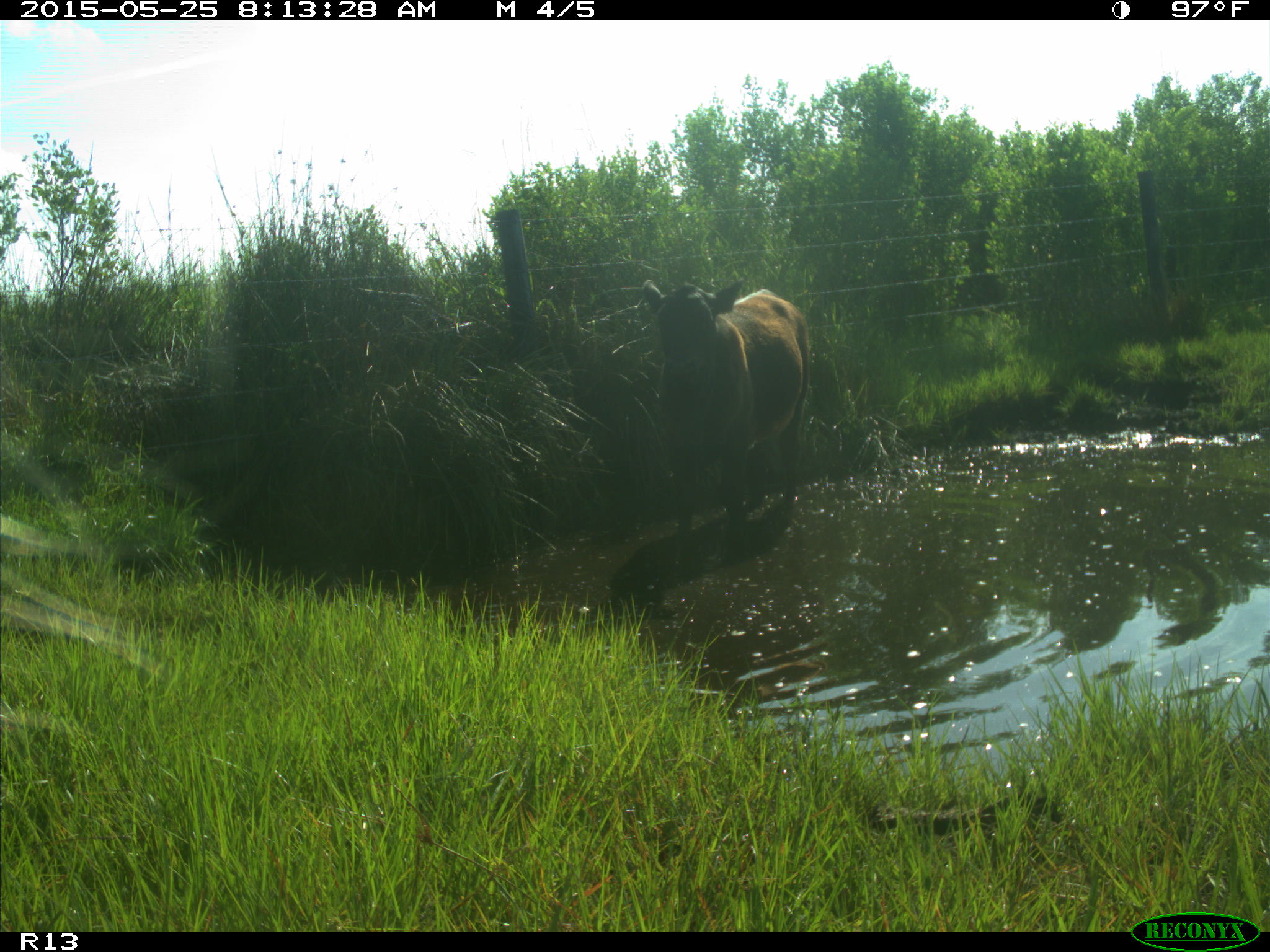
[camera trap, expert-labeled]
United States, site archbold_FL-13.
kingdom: Animalia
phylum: Chordata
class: Mammalia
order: Artiodactyla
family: Bovidae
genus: Bos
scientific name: Bos taurus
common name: domestic cow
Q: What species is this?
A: Bos taurus (domestic cow).